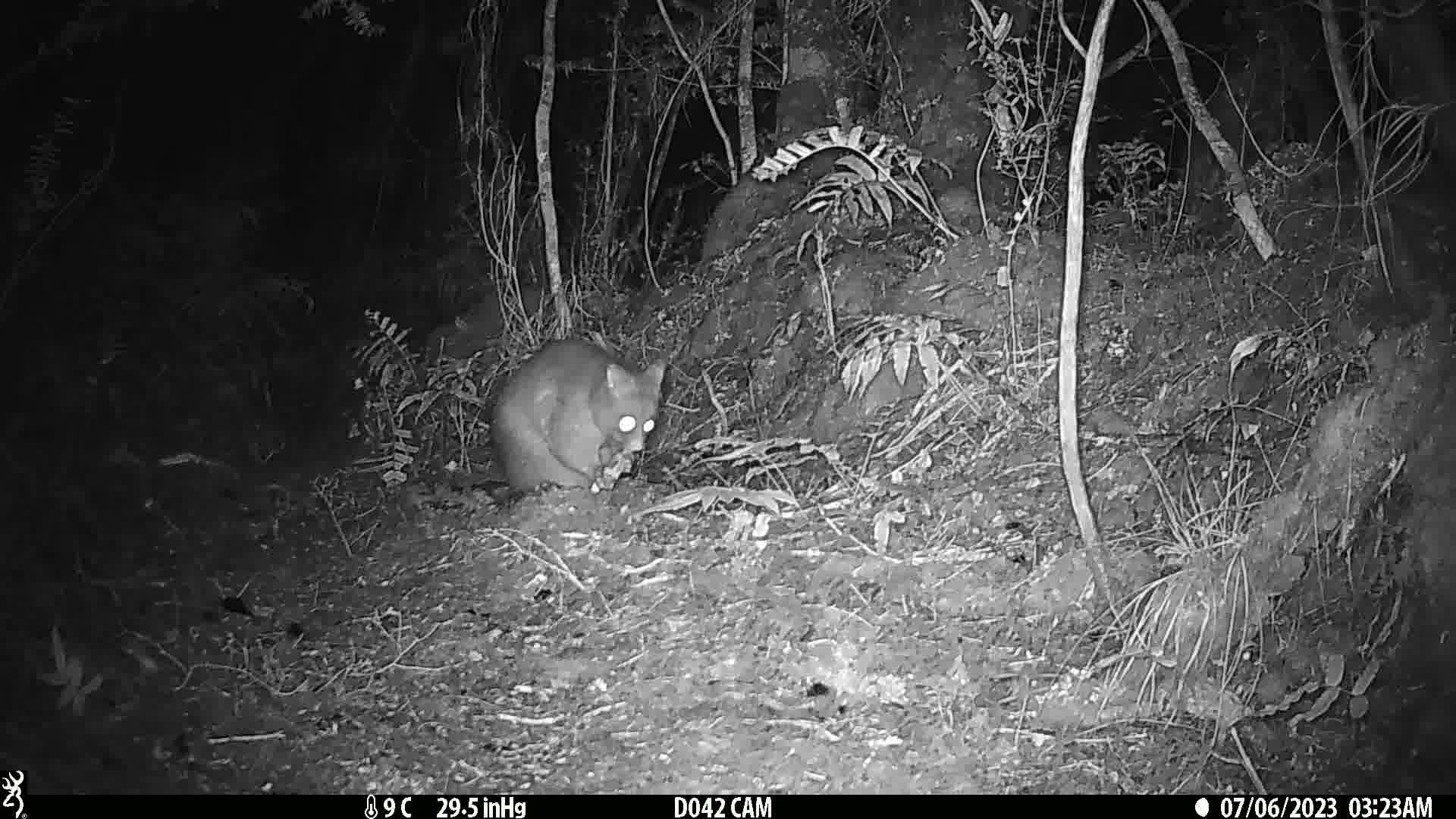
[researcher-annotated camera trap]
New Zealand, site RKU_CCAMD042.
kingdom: Animalia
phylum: Chordata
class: Mammalia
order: Diprotodontia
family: Phalangeridae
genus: Trichosurus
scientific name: Trichosurus vulpecula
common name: common brushtail possum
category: possum